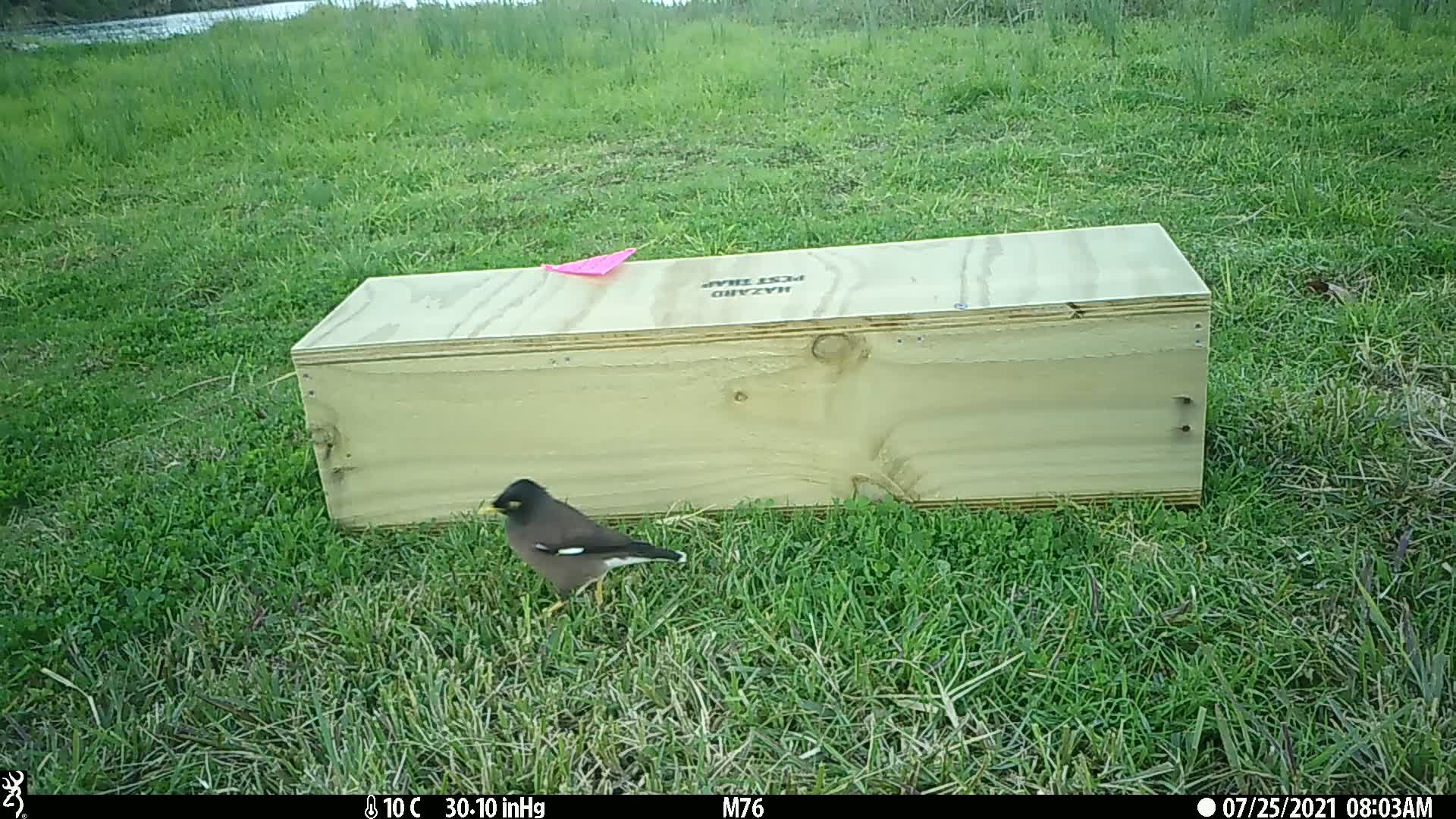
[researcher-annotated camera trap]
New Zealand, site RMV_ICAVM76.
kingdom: Animalia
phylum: Chordata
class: Aves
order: Passeriformes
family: Sturnidae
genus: Acridotheres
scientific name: Acridotheres tristis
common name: common myna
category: myna